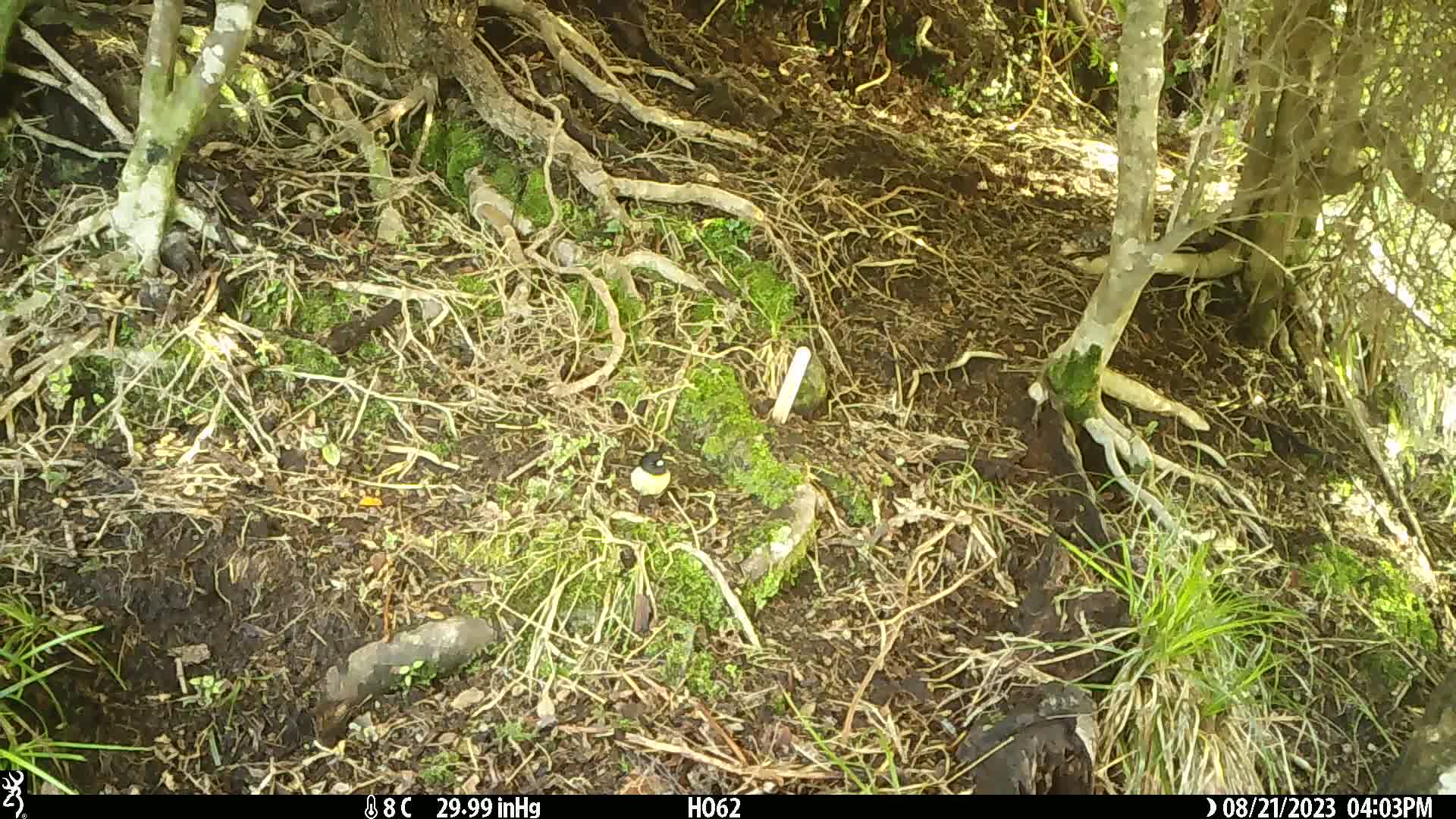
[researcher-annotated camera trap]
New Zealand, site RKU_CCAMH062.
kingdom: Animalia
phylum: Chordata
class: Aves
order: Passeriformes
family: Petroicidae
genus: Petroica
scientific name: Petroica macrocephala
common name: tomtit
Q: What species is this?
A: Tomtit (Petroica macrocephala).